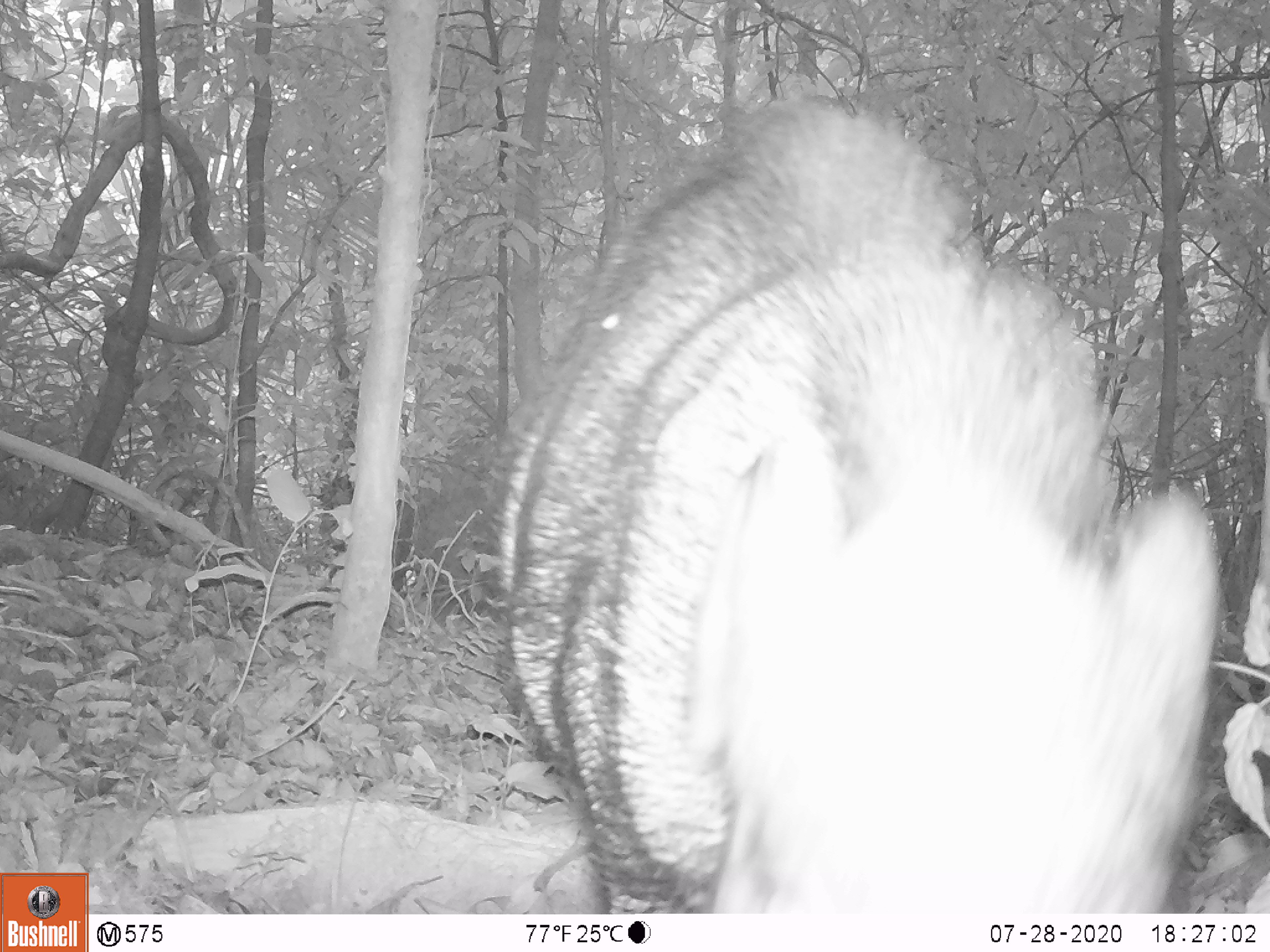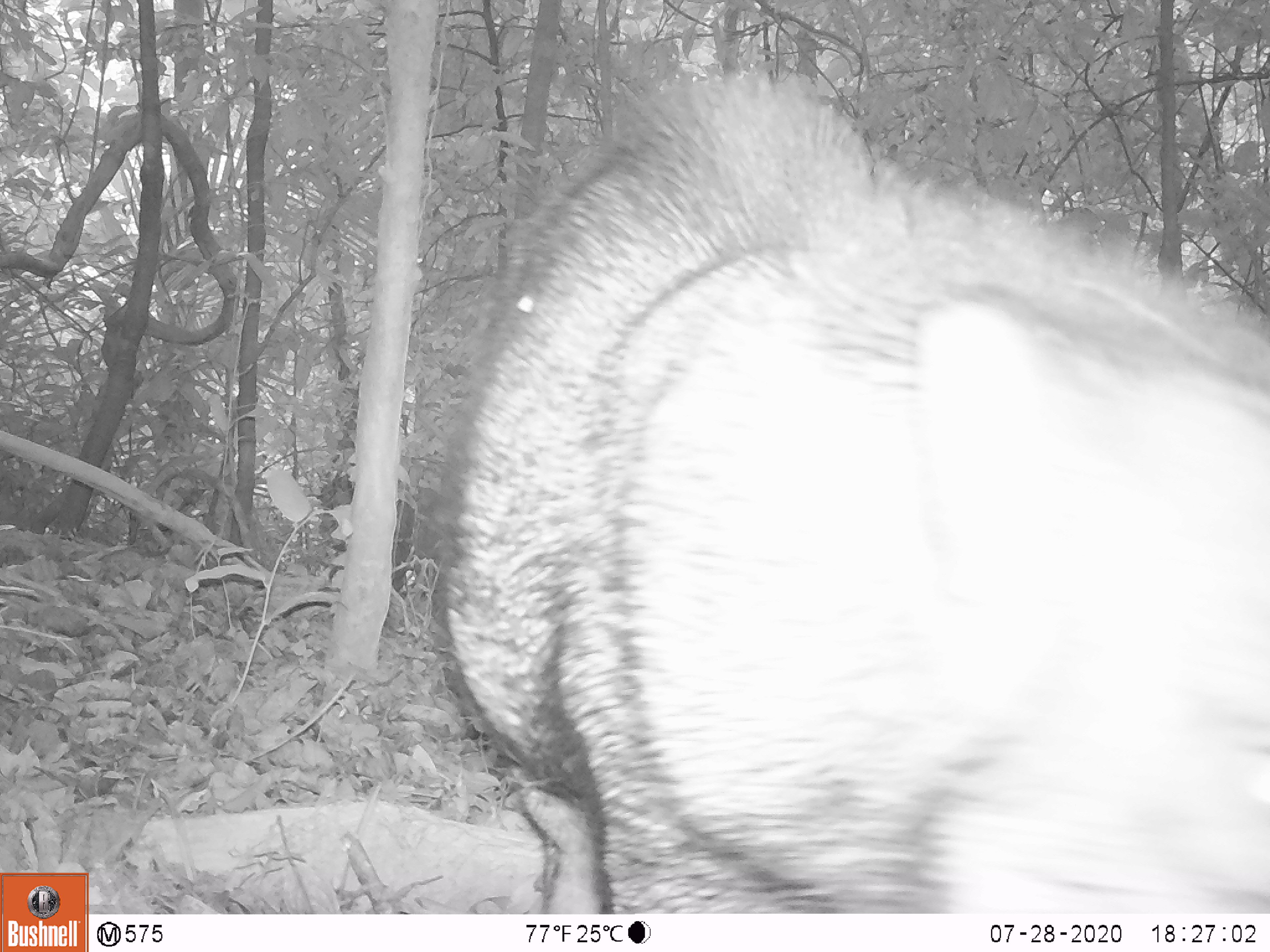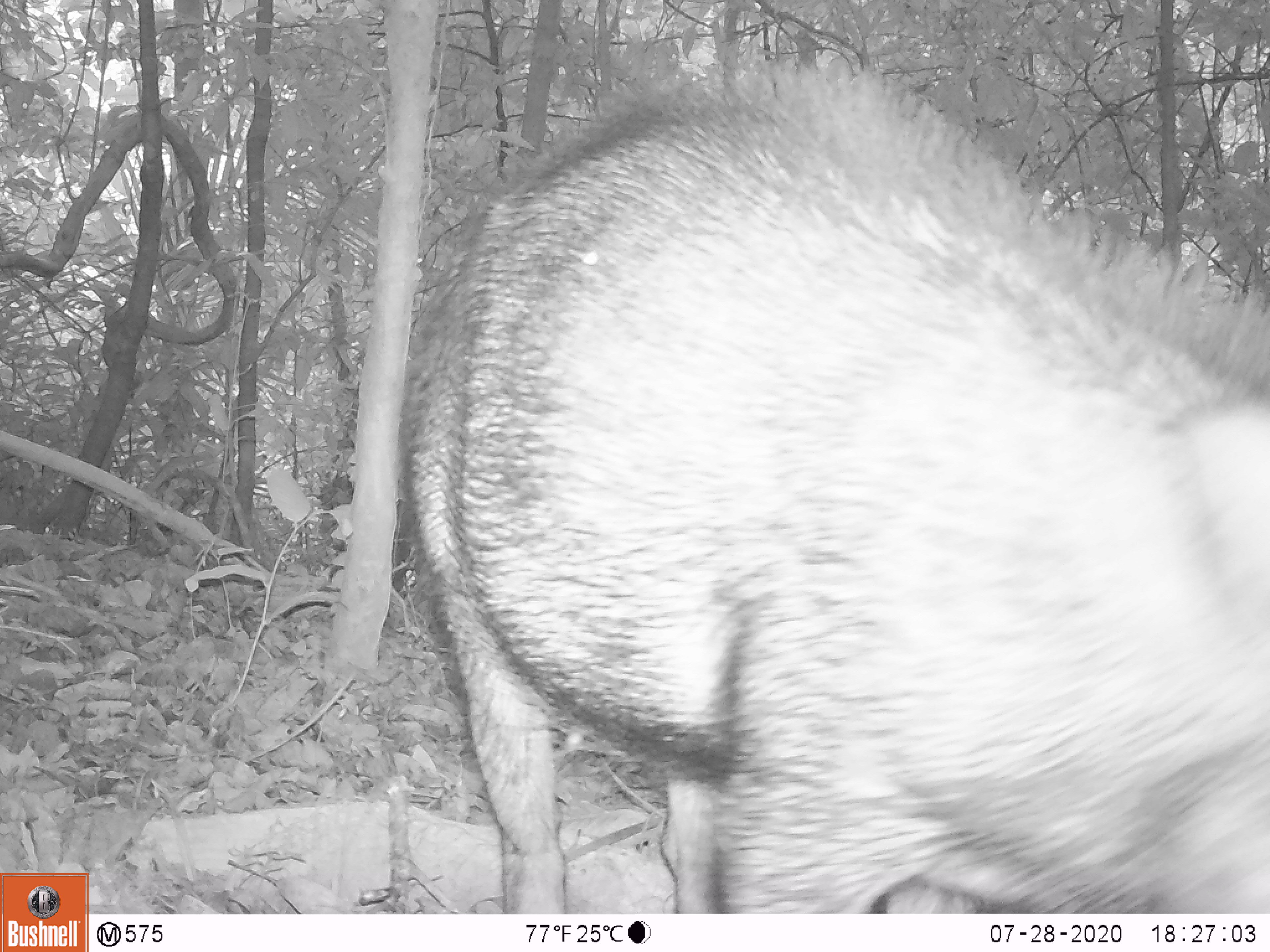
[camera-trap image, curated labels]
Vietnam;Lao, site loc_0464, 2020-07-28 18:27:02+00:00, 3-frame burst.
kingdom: Animalia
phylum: Chordata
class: Mammalia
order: Artiodactyla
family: Suidae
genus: Sus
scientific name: Sus scrofa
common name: eurasian wild pig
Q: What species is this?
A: Eurasian wild pig (Sus scrofa).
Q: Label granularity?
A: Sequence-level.